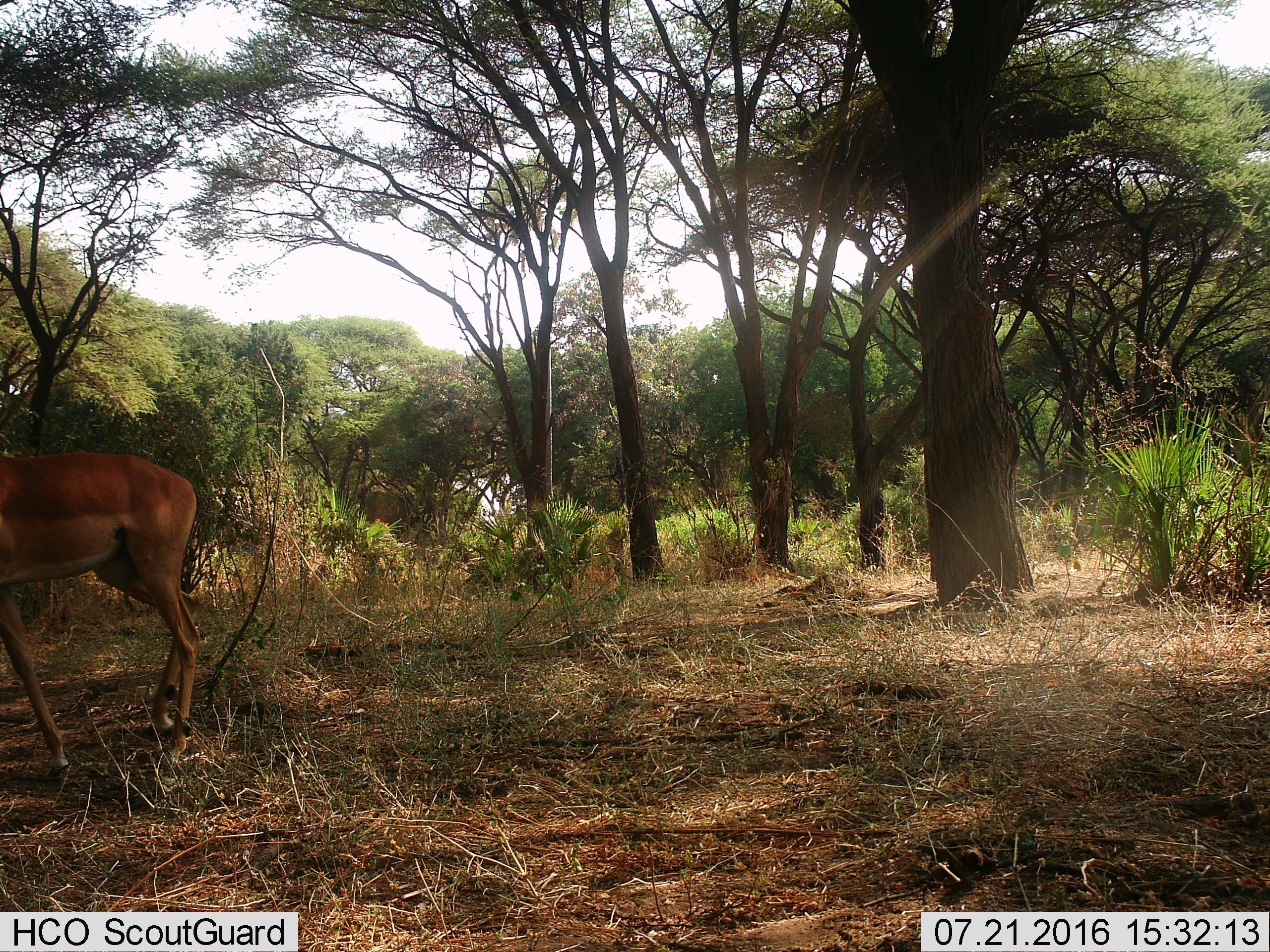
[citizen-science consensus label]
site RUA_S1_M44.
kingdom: Animalia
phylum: Chordata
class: Mammalia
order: Artiodactyla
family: Bovidae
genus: Aepyceros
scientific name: Aepyceros melampus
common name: impala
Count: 1.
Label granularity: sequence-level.